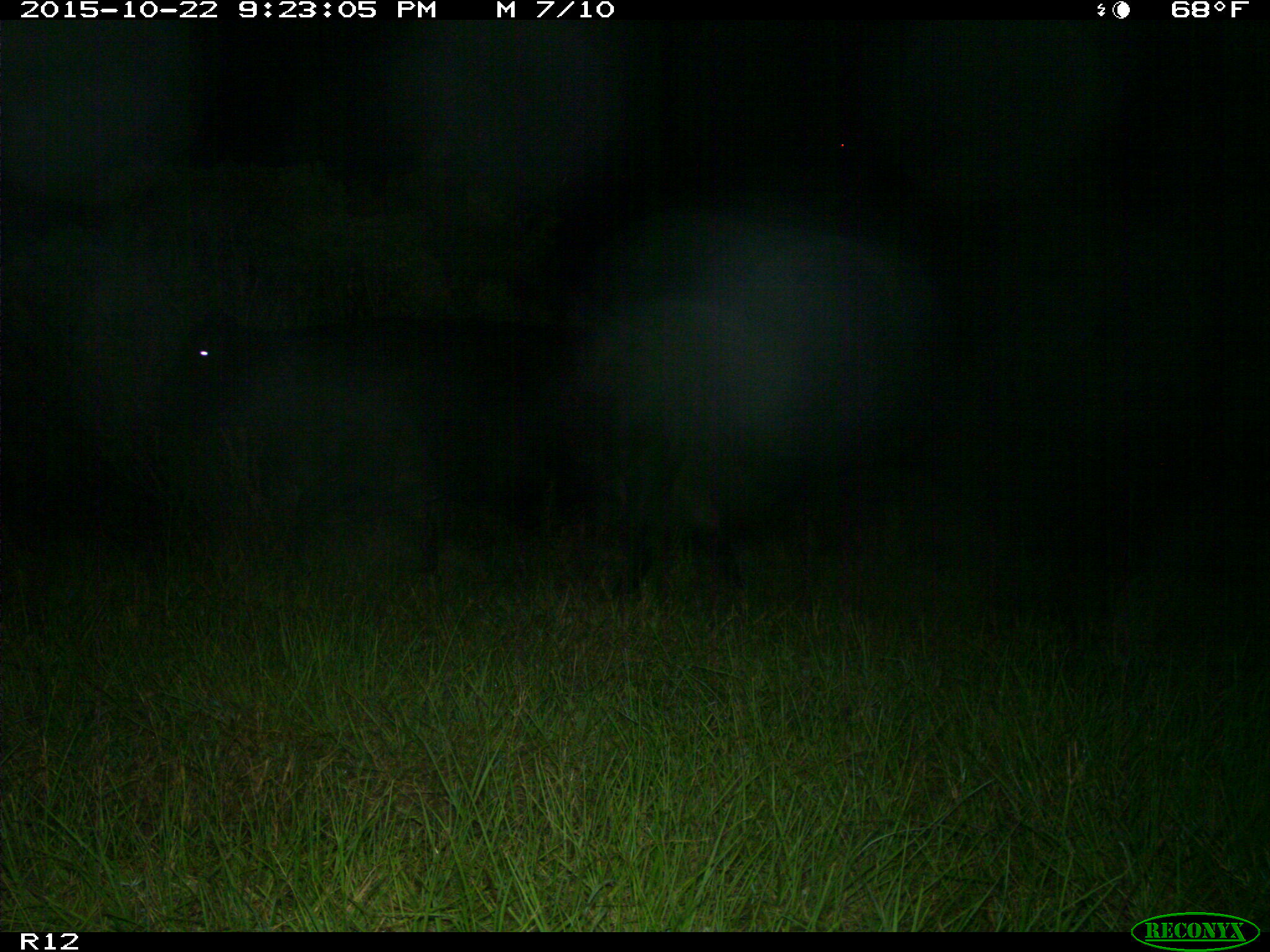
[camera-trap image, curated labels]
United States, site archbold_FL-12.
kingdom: Animalia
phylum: Chordata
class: Mammalia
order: Artiodactyla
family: Bovidae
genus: Bos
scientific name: Bos taurus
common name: domestic cow